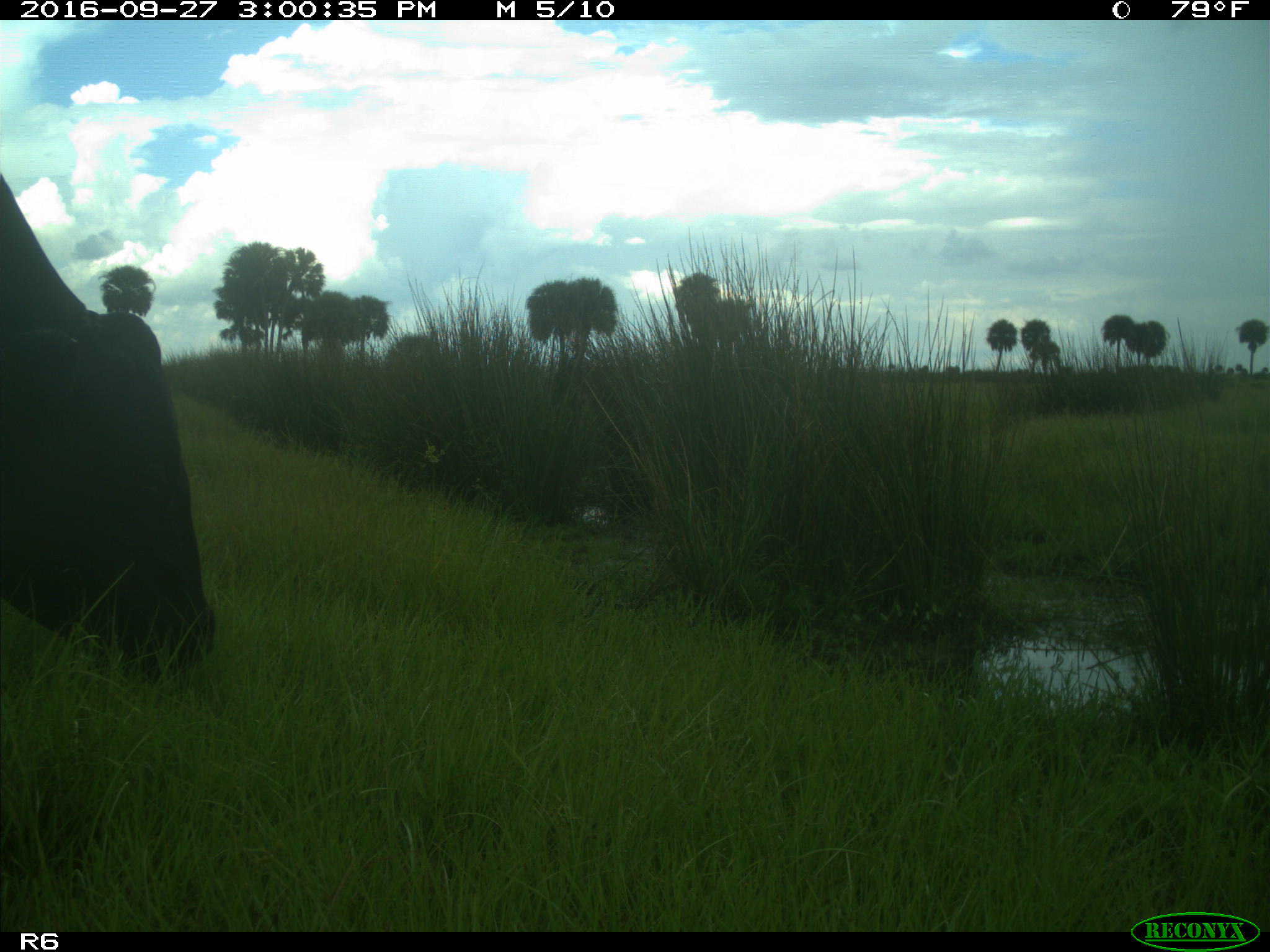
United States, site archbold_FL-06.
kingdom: Animalia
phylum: Chordata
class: Mammalia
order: Artiodactyla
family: Bovidae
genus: Bos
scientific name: Bos taurus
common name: domestic cow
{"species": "Bos taurus (domestic cow)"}